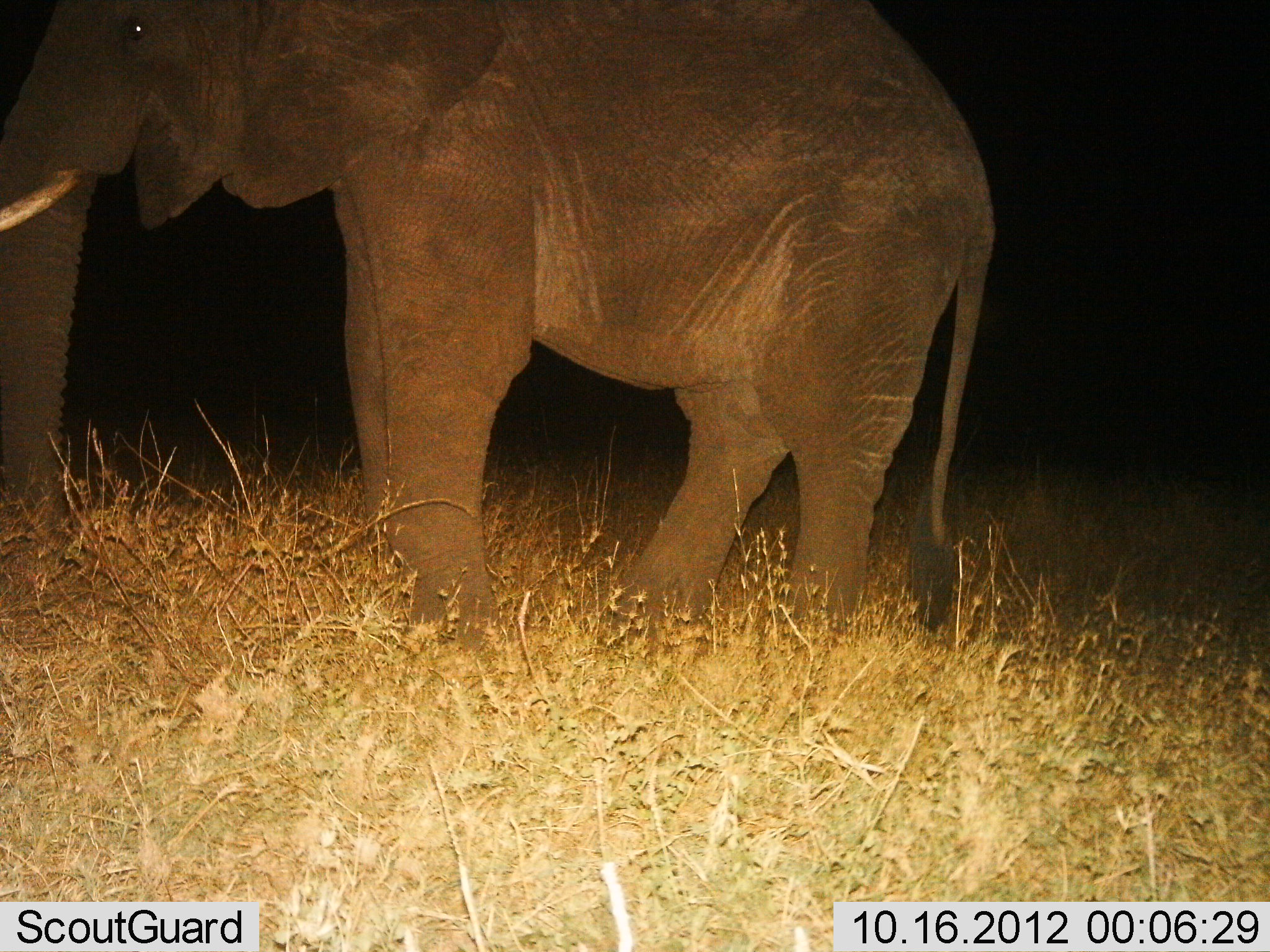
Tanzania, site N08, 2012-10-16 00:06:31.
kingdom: Animalia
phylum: Chordata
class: Mammalia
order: Proboscidea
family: Elephantidae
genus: Loxodonta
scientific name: Loxodonta africana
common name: african bush elephant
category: elephant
Elephant (african bush elephant) (Loxodonta africana), count 1. Behavior (volunteer vote fractions): standing 100%, resting 0%, moving 0%, interacting 0%. Young present (vote fraction): 0%. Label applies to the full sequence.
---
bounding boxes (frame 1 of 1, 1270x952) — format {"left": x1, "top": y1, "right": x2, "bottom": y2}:
animal: {"left": 0, "top": 0, "right": 1002, "bottom": 663}